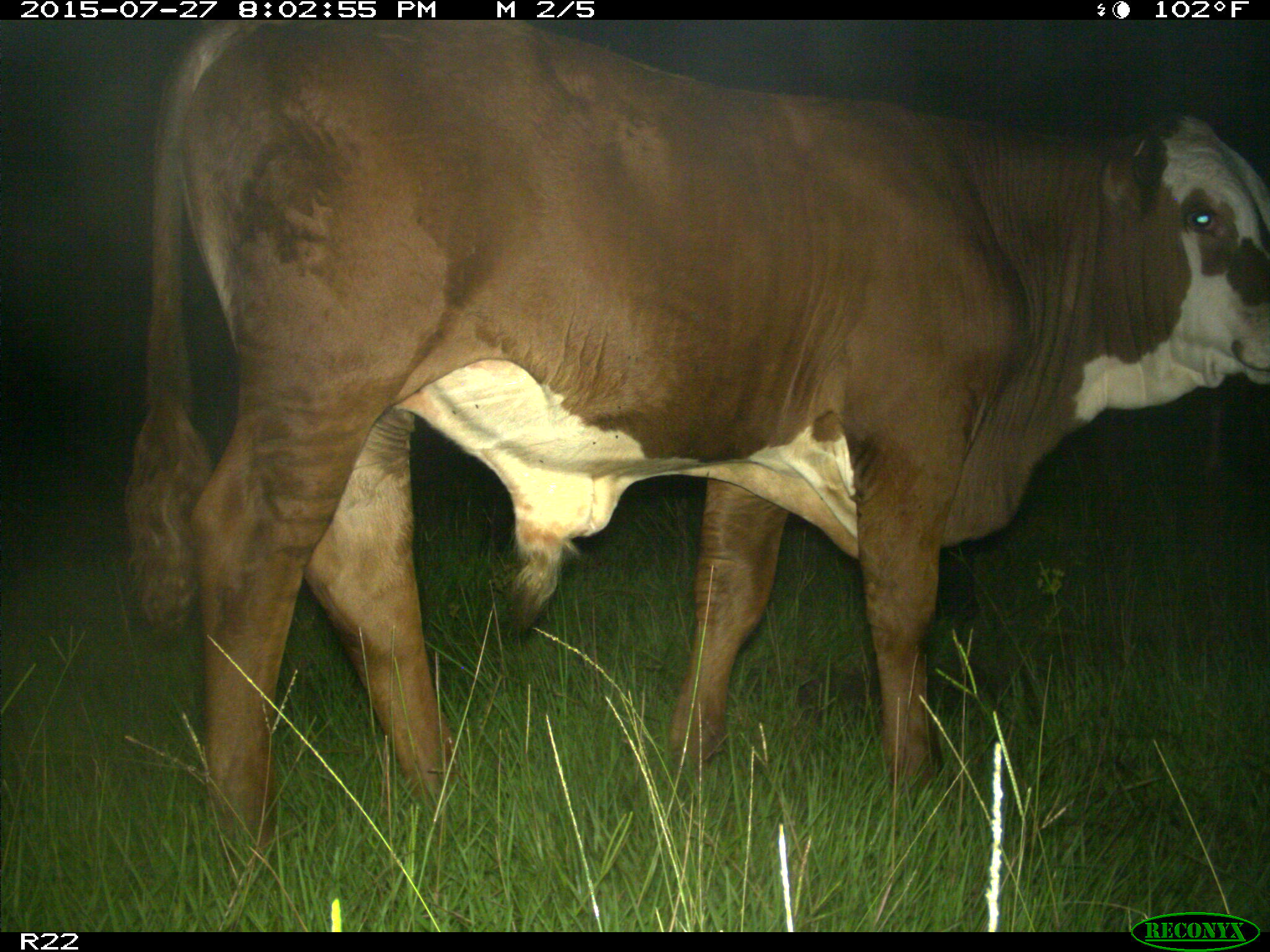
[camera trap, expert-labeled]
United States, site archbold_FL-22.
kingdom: Animalia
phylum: Chordata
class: Mammalia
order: Artiodactyla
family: Bovidae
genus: Bos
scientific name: Bos taurus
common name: domestic cow